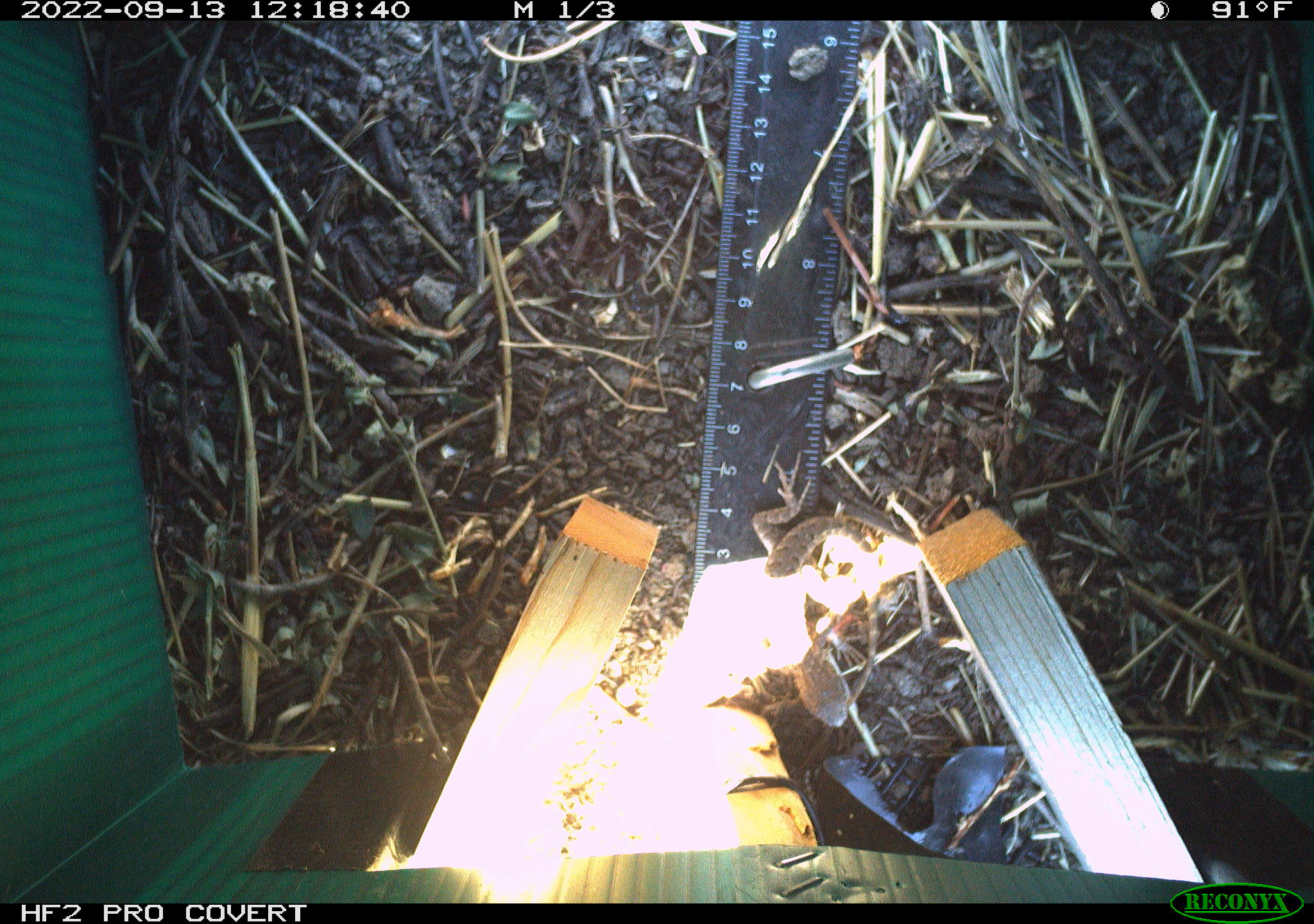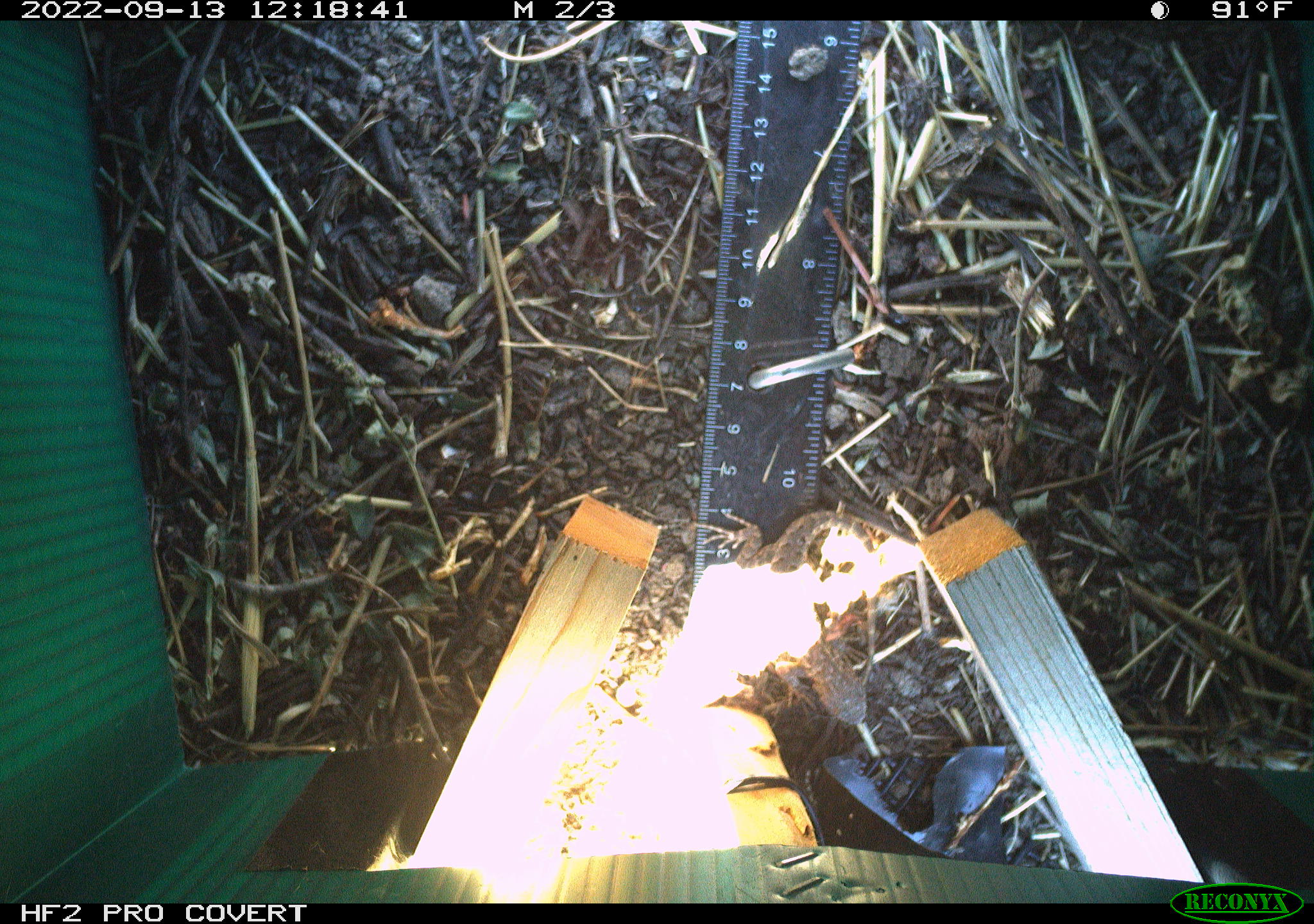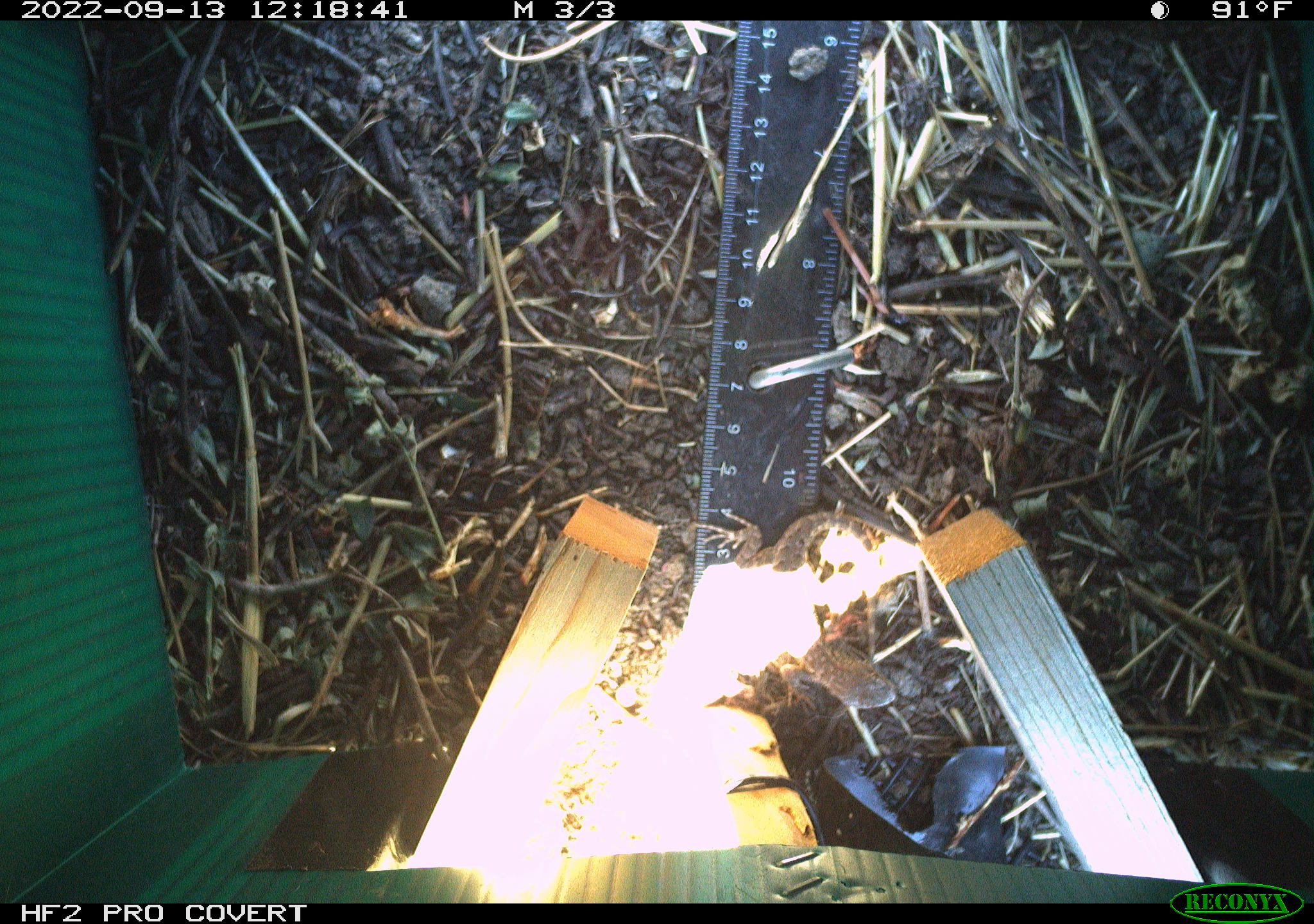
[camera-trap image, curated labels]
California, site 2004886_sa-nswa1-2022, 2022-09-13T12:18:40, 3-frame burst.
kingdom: Animalia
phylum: Chordata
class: Reptilia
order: Squamata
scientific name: Squamata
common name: lizards and snakes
Lizards and snakes (Squamata).